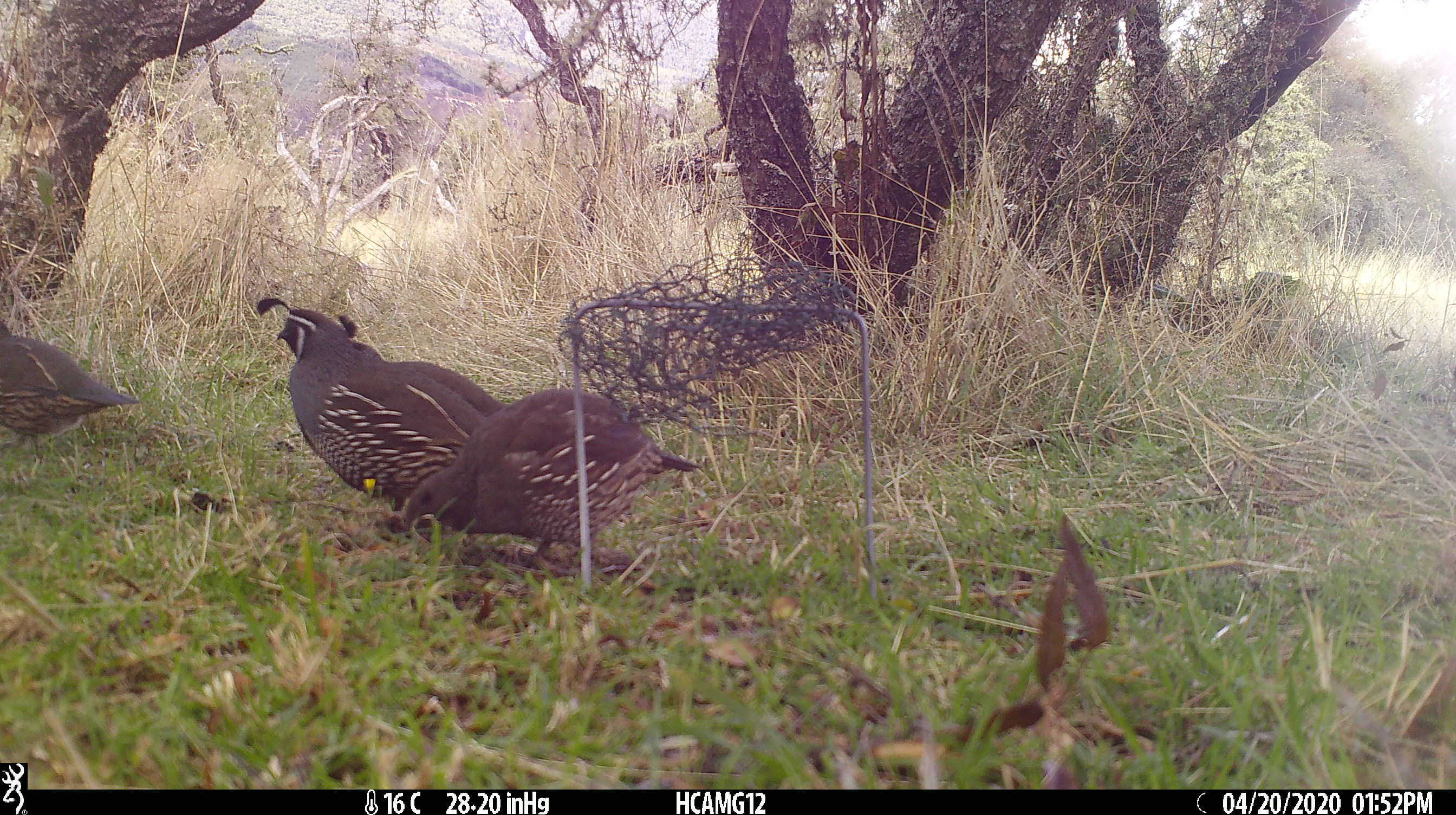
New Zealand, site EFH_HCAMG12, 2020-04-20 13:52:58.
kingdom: Animalia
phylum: Chordata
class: Aves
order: Galliformes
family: Odontophoridae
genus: Callipepla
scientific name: Callipepla californica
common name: california quail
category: quail california